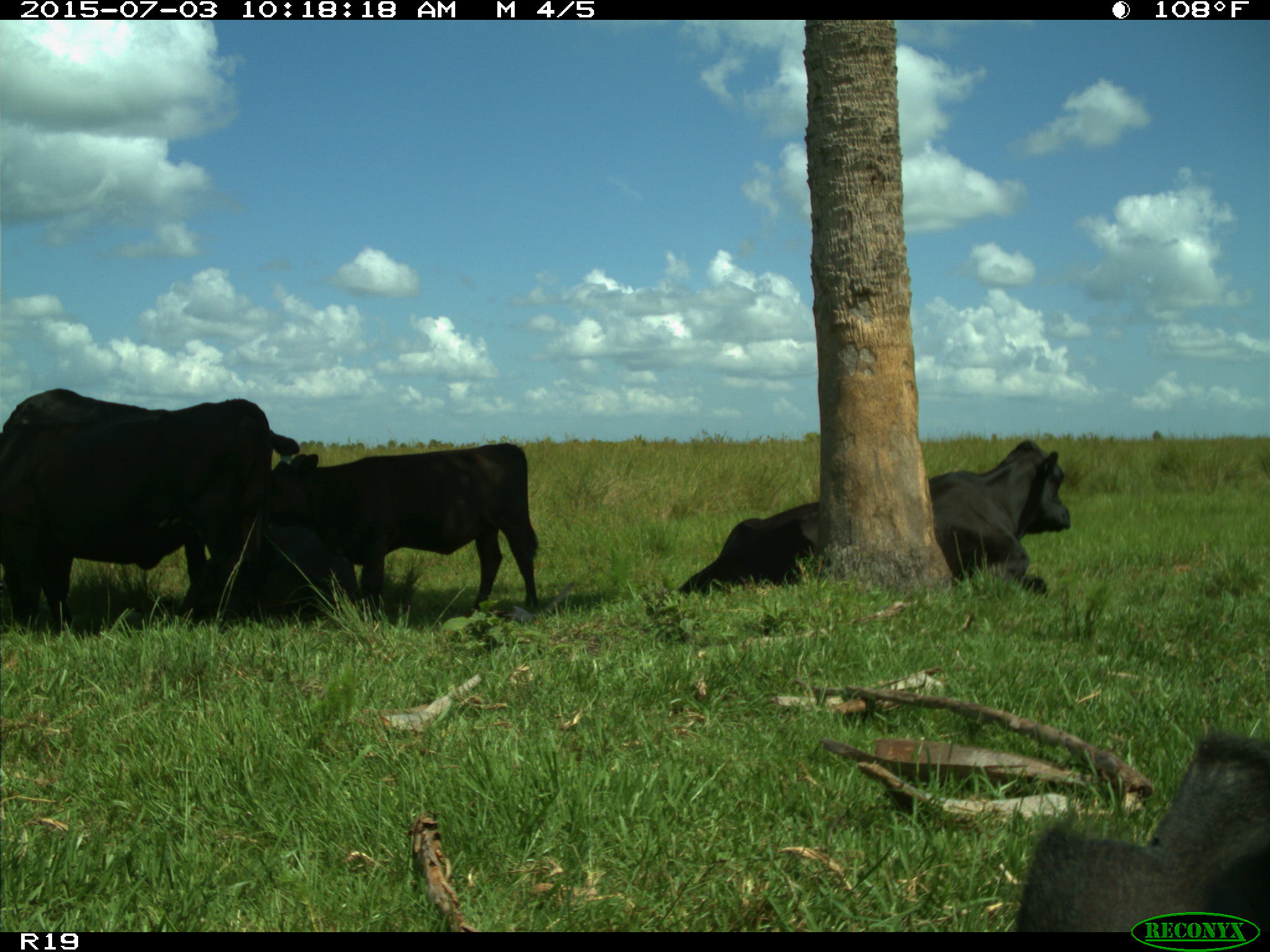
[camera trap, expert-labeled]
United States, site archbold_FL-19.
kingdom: Animalia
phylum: Chordata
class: Mammalia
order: Artiodactyla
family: Bovidae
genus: Bos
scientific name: Bos taurus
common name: domestic cow